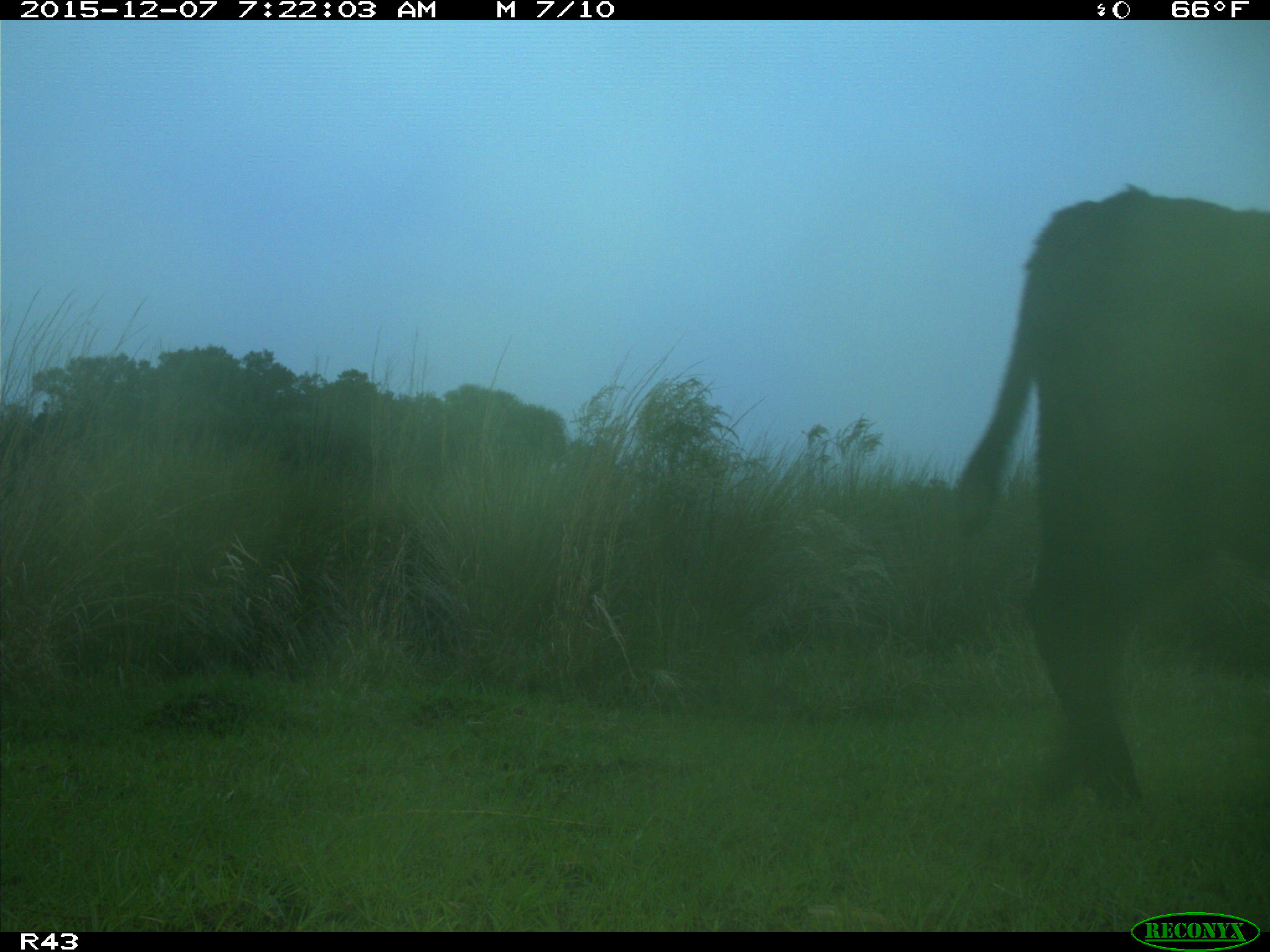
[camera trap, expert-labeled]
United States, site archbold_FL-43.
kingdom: Animalia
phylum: Chordata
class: Mammalia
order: Artiodactyla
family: Bovidae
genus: Bos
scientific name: Bos taurus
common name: domestic cow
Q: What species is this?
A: Bos taurus (domestic cow).